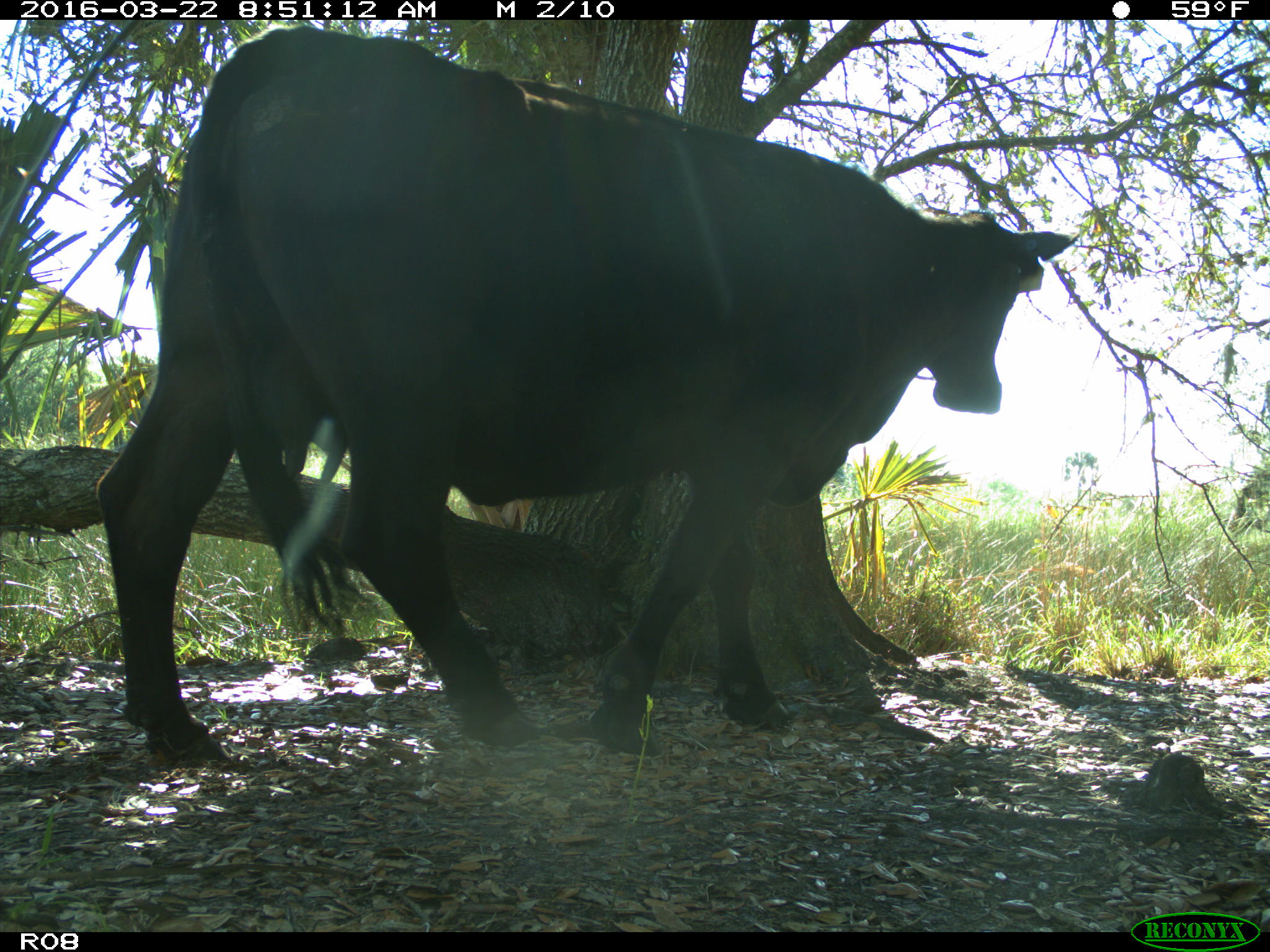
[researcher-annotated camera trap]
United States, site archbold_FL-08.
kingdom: Animalia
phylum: Chordata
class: Mammalia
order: Artiodactyla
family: Bovidae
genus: Bos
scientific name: Bos taurus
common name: domestic cow